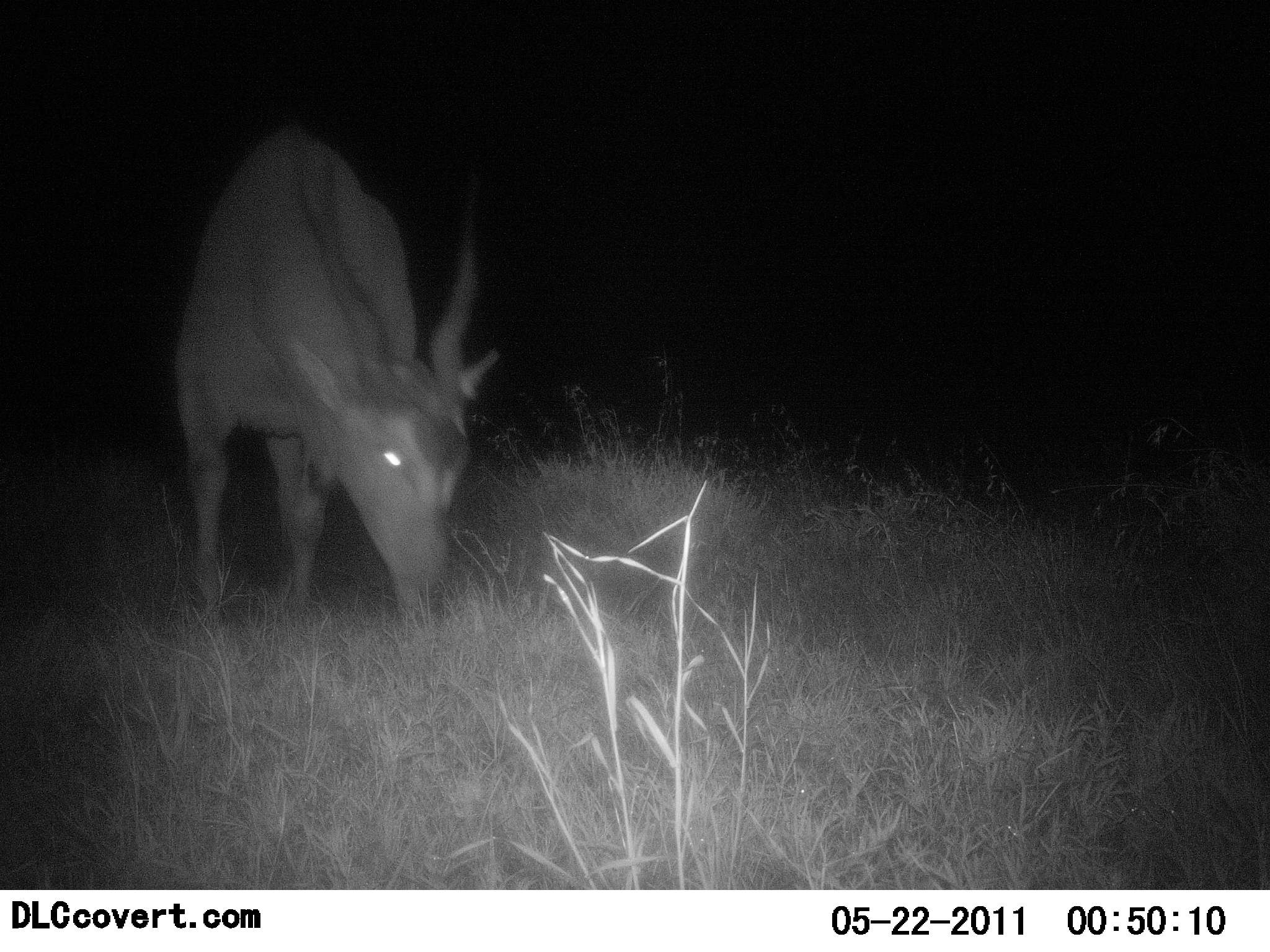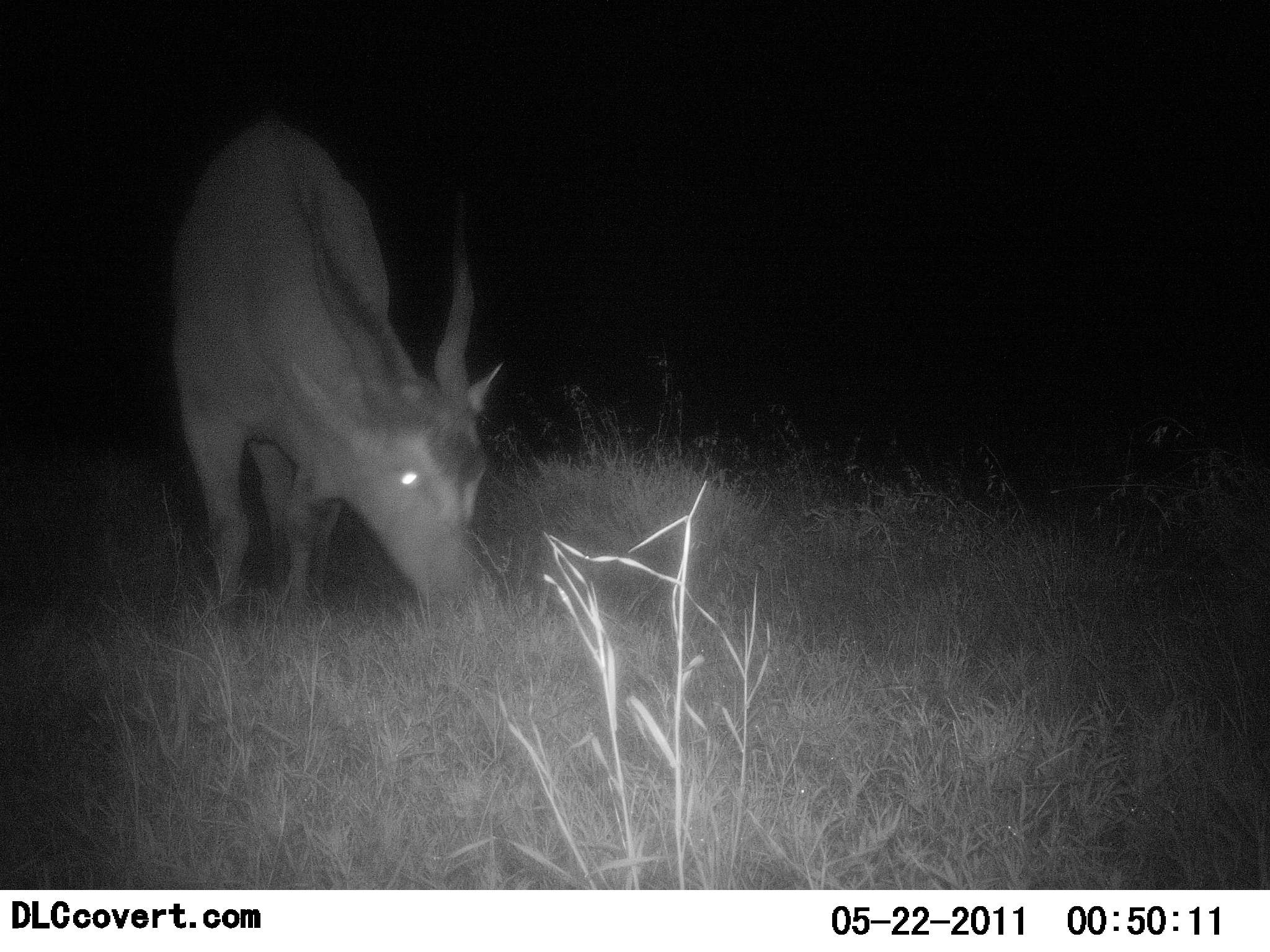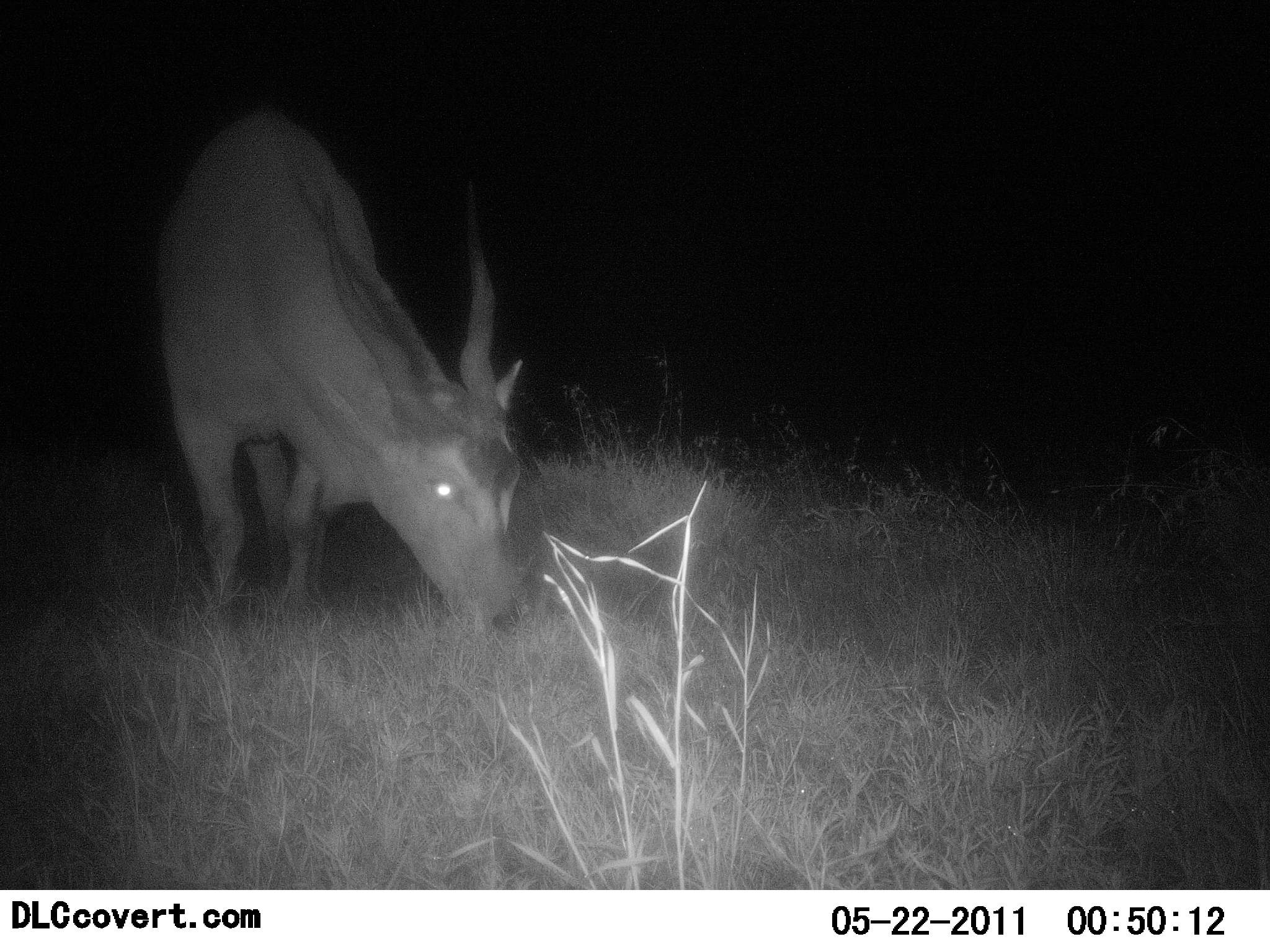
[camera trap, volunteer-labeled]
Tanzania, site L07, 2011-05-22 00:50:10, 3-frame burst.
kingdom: Animalia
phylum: Chordata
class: Mammalia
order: Artiodactyla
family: Bovidae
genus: Tragelaphus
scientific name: Tragelaphus oryx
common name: eland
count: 1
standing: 8%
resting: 0%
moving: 0%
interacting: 0%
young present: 0%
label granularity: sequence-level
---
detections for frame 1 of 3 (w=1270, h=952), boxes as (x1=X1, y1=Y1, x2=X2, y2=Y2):
animal: (x1=172, y1=123, x2=498, y2=644)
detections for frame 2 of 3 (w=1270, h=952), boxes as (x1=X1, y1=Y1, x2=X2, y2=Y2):
animal: (x1=167, y1=115, x2=502, y2=632)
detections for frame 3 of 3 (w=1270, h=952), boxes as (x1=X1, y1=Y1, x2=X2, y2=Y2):
animal: (x1=153, y1=105, x2=526, y2=636)